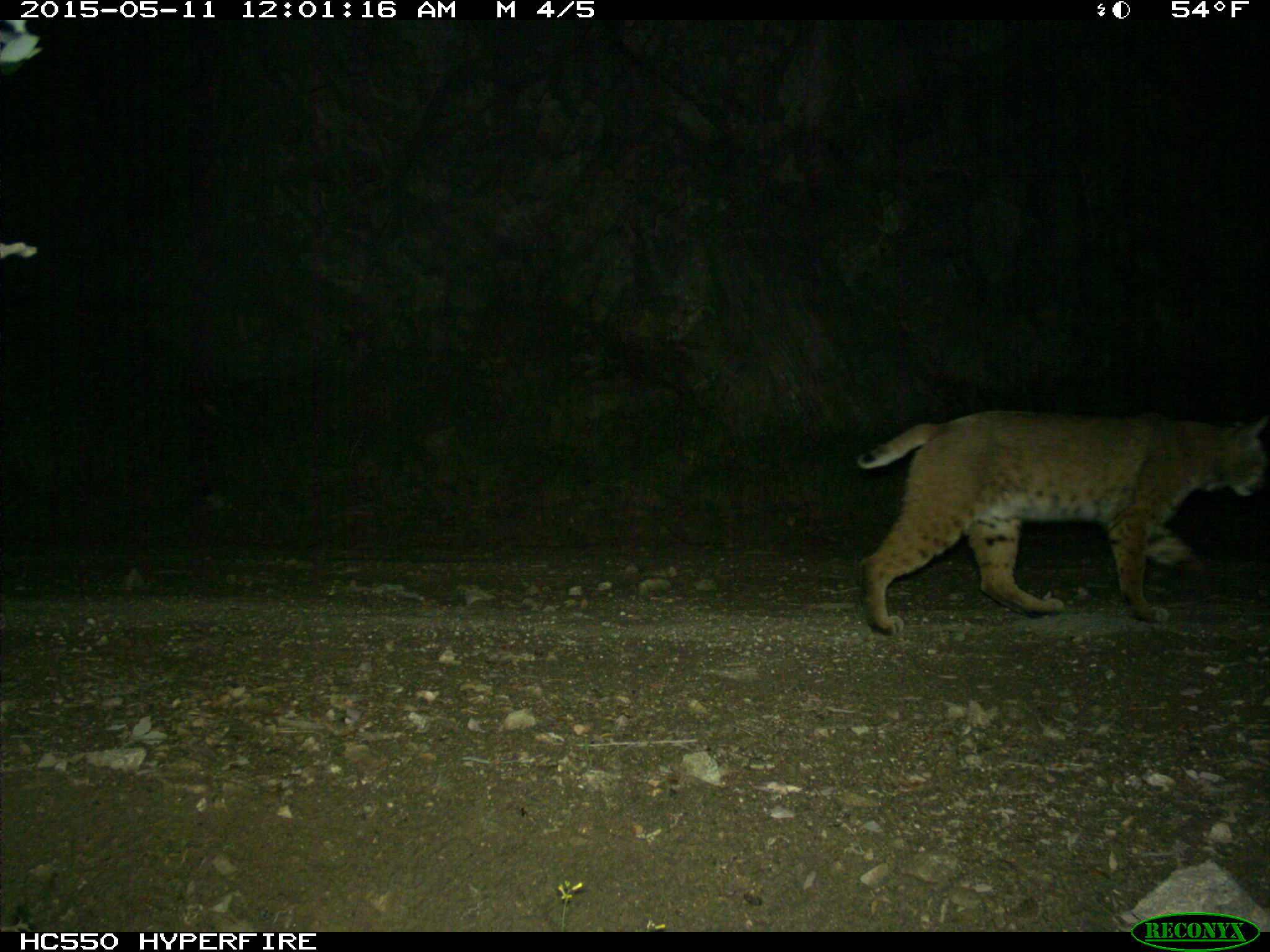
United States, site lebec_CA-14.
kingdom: Animalia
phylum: Chordata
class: Mammalia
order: Carnivora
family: Felidae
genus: Lynx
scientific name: Lynx rufus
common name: bobcat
Lynx rufus (bobcat).